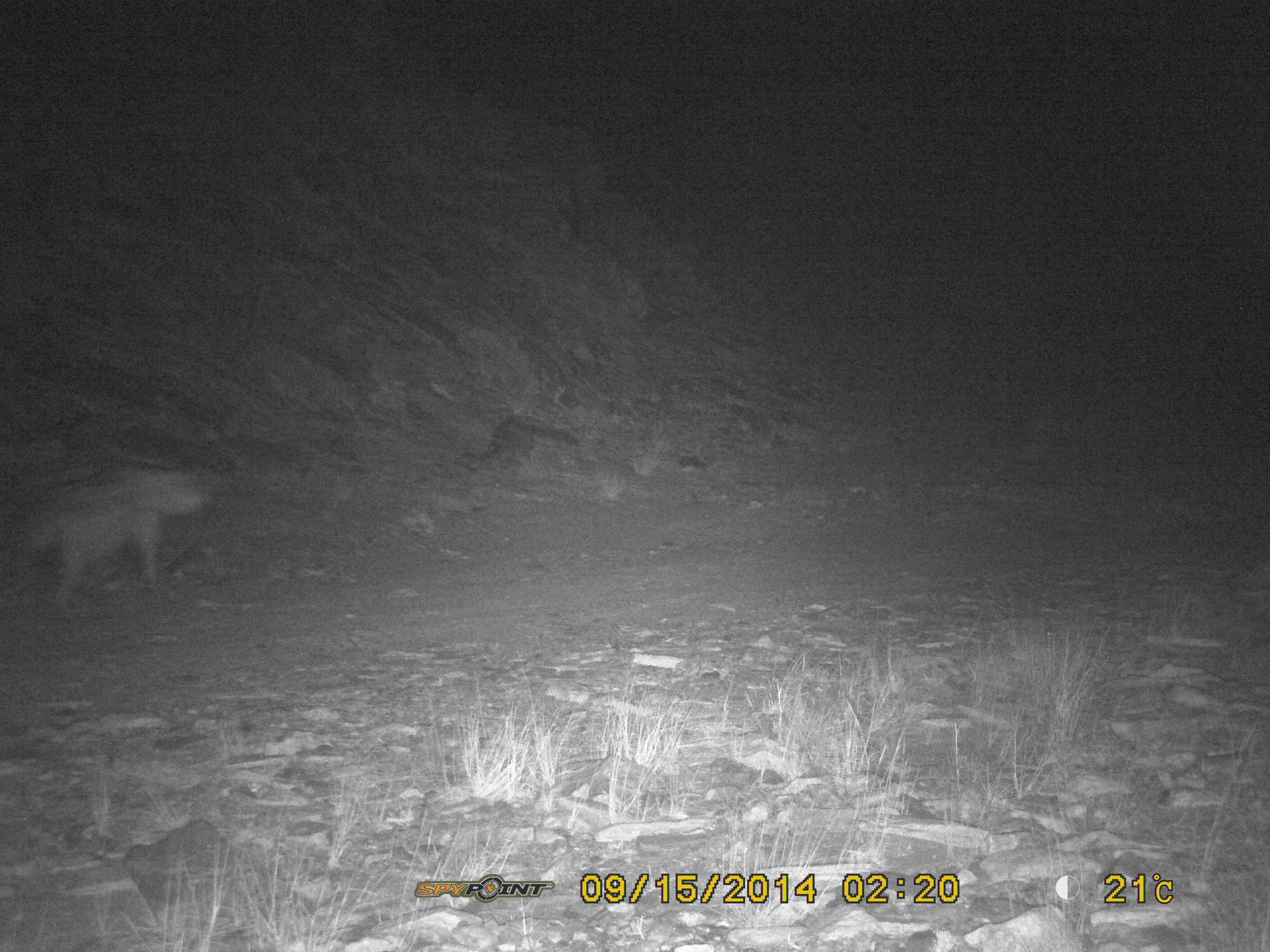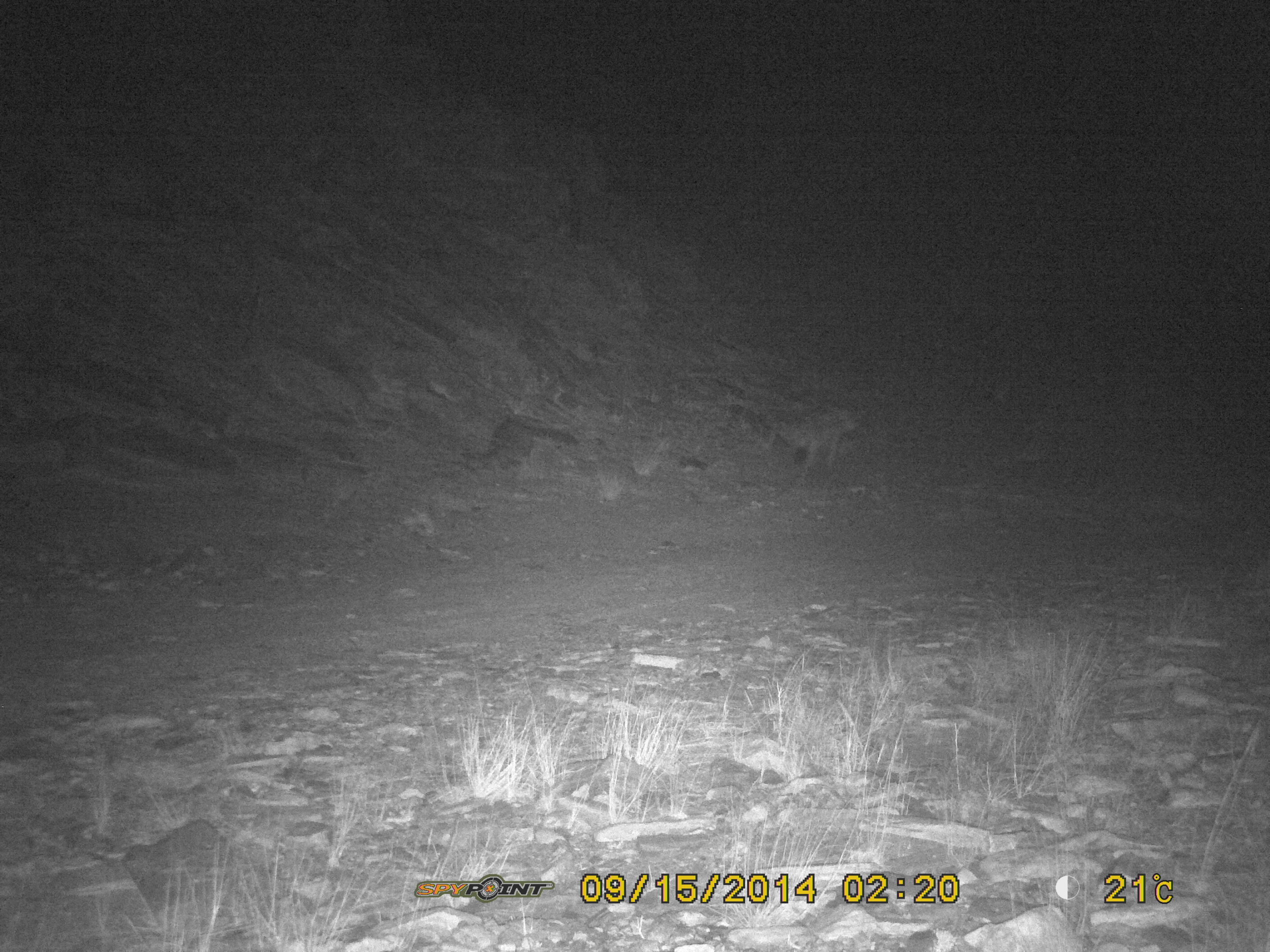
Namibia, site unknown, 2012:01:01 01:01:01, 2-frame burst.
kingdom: Animalia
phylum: Chordata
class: Mammalia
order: Carnivora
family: Hyaenidae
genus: Crocuta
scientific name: Crocuta crocuta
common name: spotted hyena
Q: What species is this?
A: Crocuta crocuta (spotted hyena).